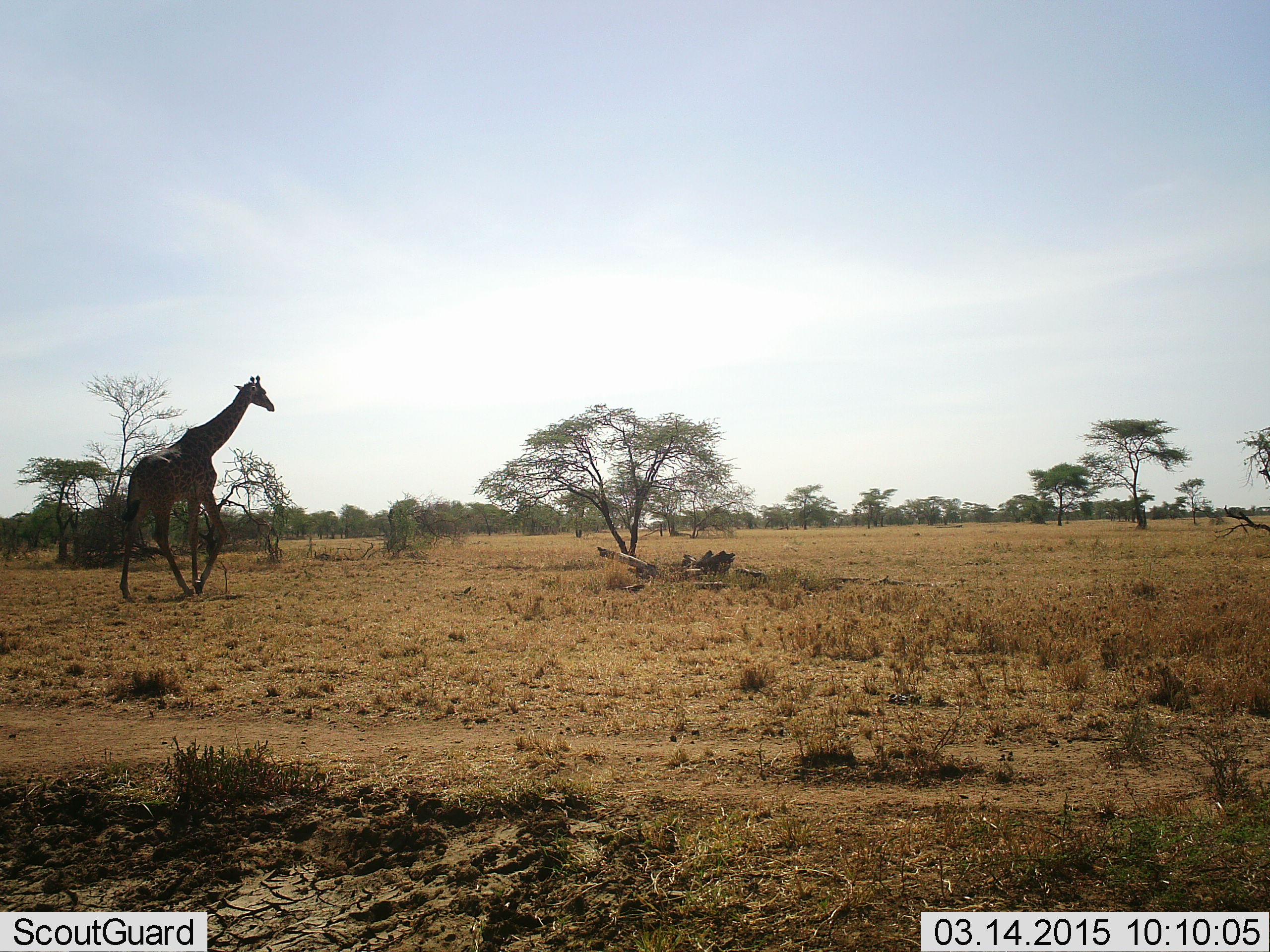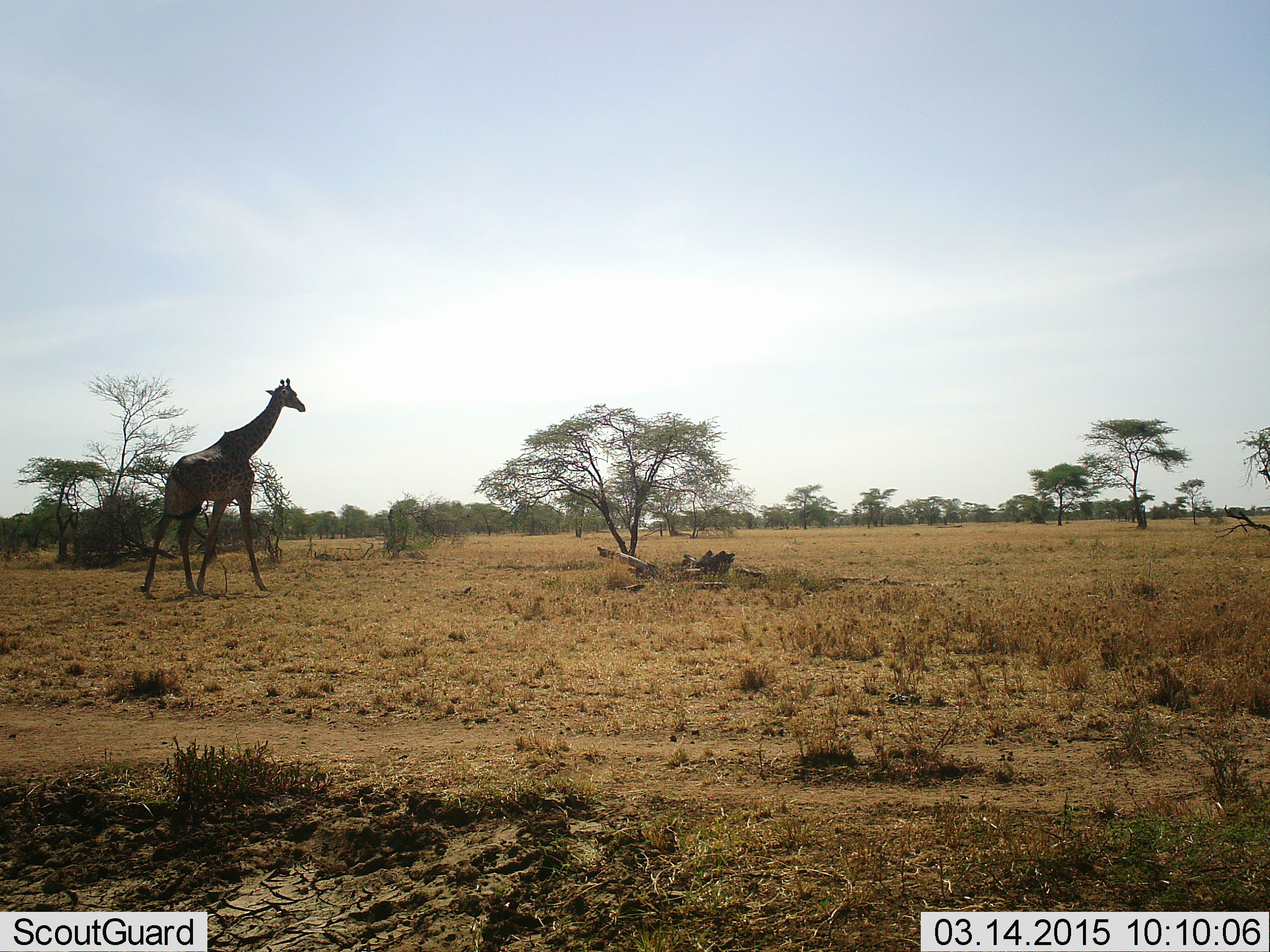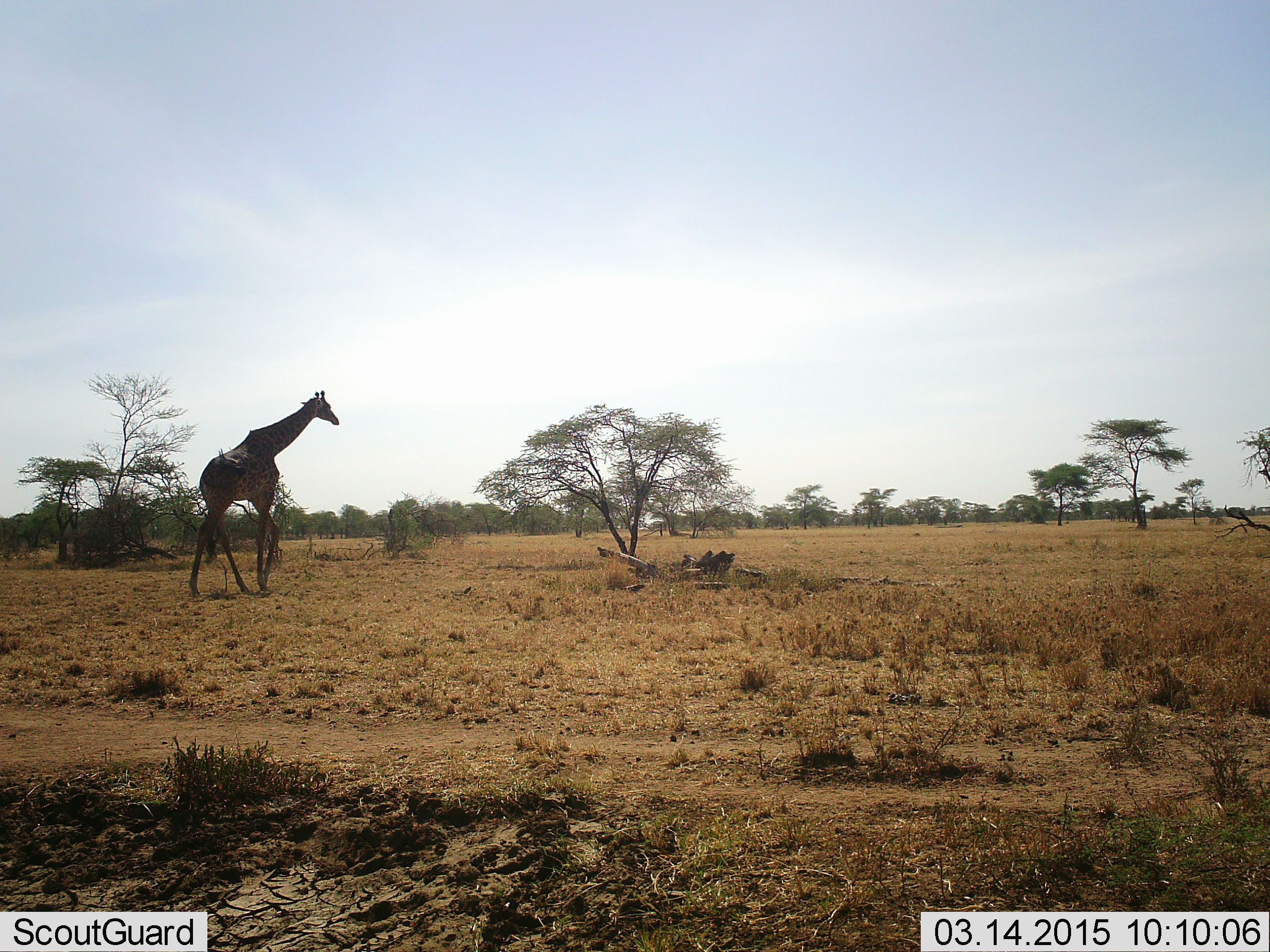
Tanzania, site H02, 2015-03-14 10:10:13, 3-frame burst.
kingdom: Animalia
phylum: Chordata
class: Mammalia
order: Artiodactyla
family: Giraffidae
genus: Giraffa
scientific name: Giraffa camelopardalis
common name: giraffe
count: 1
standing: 10%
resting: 0%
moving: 100%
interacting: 0%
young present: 0%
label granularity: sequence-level